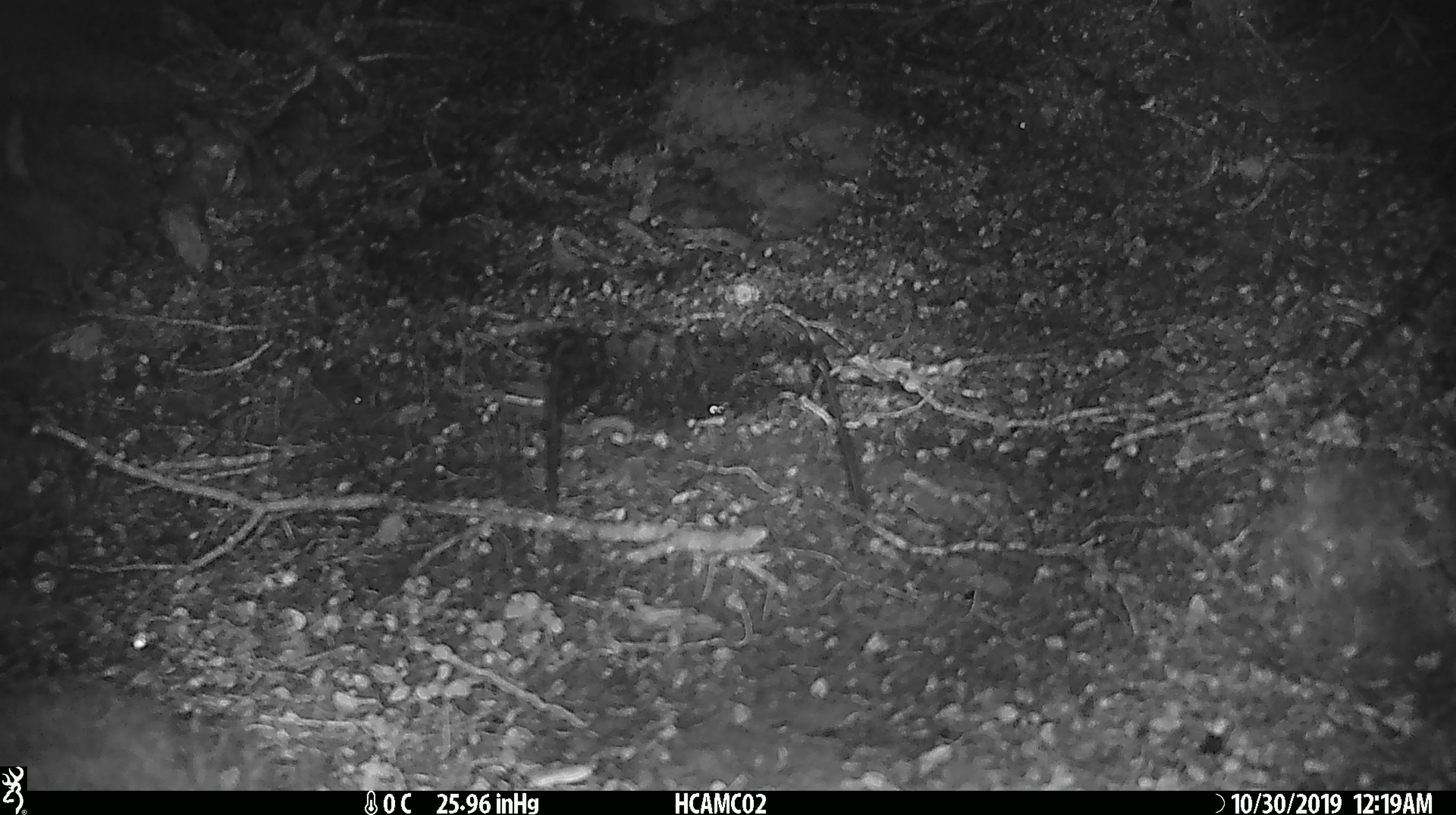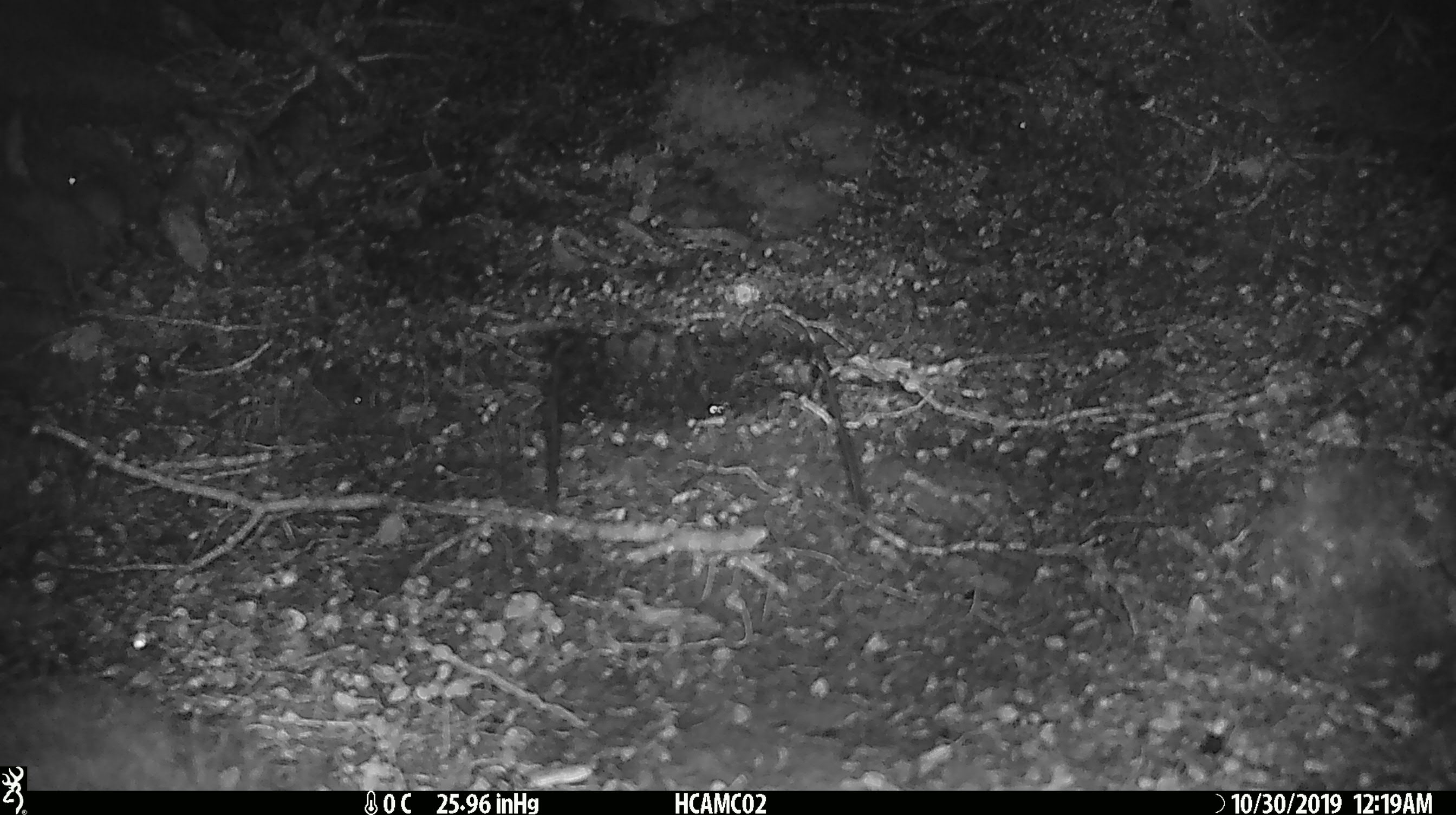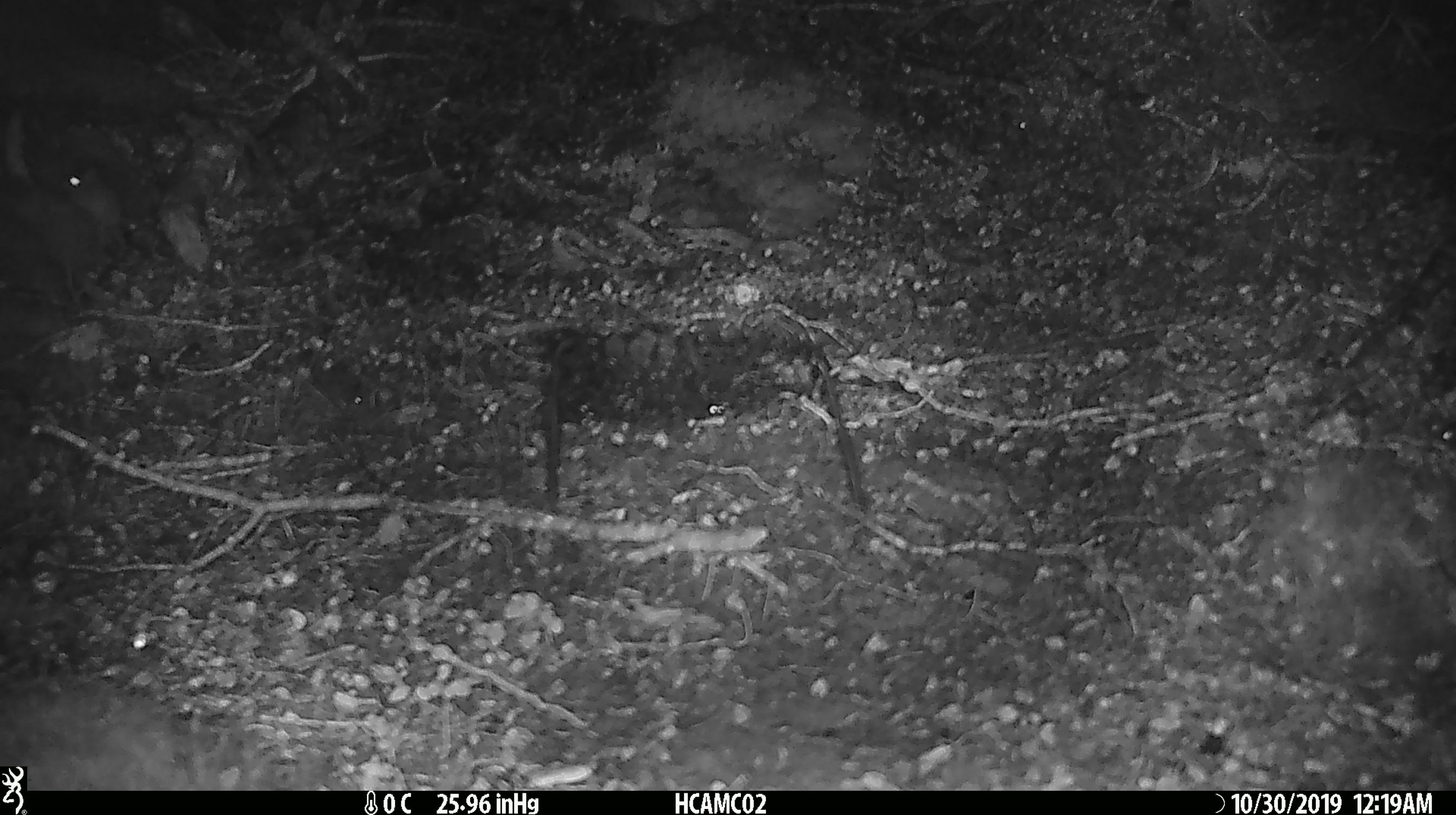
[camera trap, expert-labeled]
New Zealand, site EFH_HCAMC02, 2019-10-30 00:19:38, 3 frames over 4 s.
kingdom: Animalia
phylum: Chordata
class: Mammalia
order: Rodentia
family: Muridae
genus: Mus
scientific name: Mus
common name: mouse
Mouse (Mus).